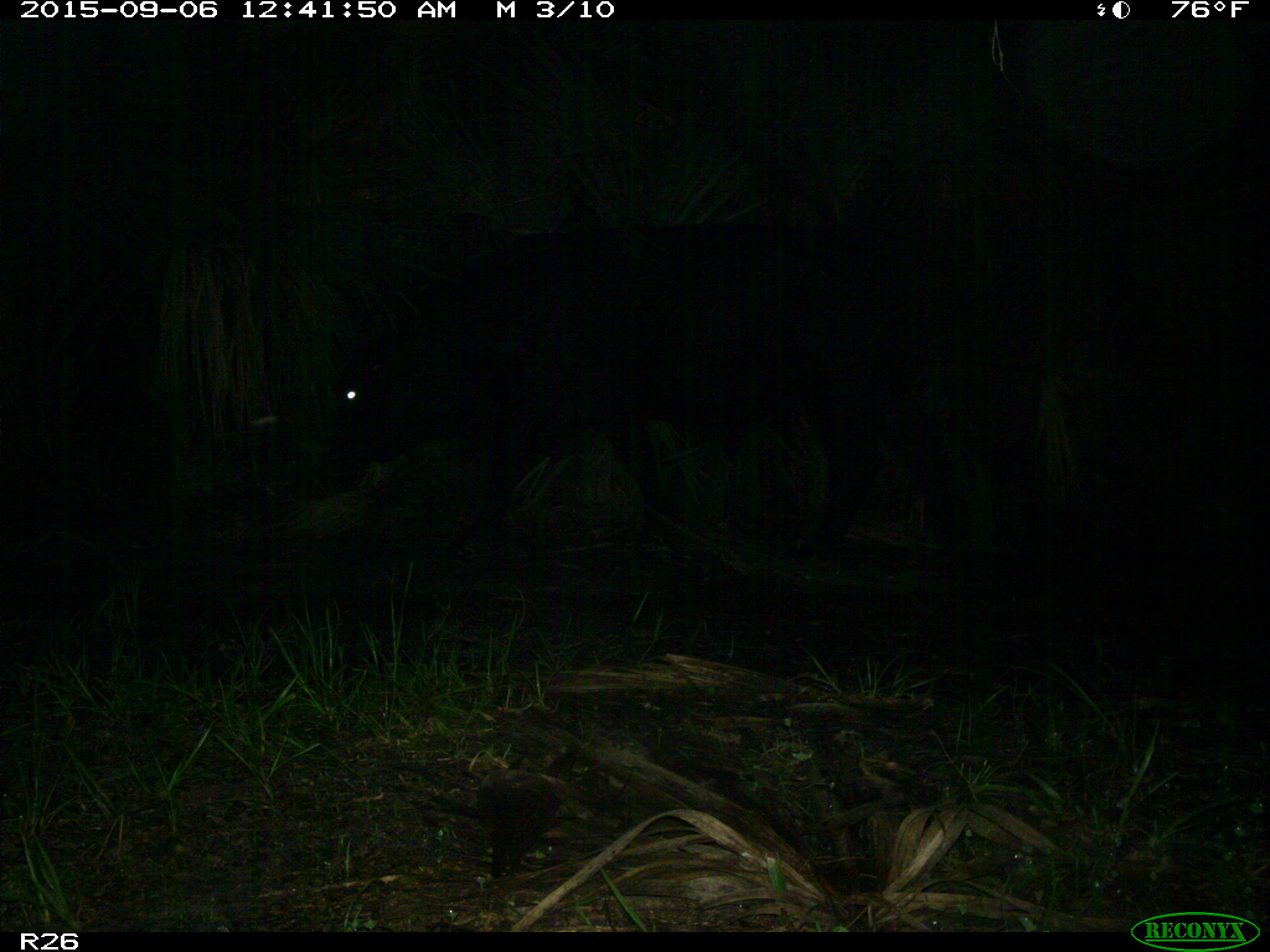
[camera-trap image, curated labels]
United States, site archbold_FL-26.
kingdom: Animalia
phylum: Chordata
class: Mammalia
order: Artiodactyla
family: Bovidae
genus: Bos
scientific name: Bos taurus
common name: domestic cow